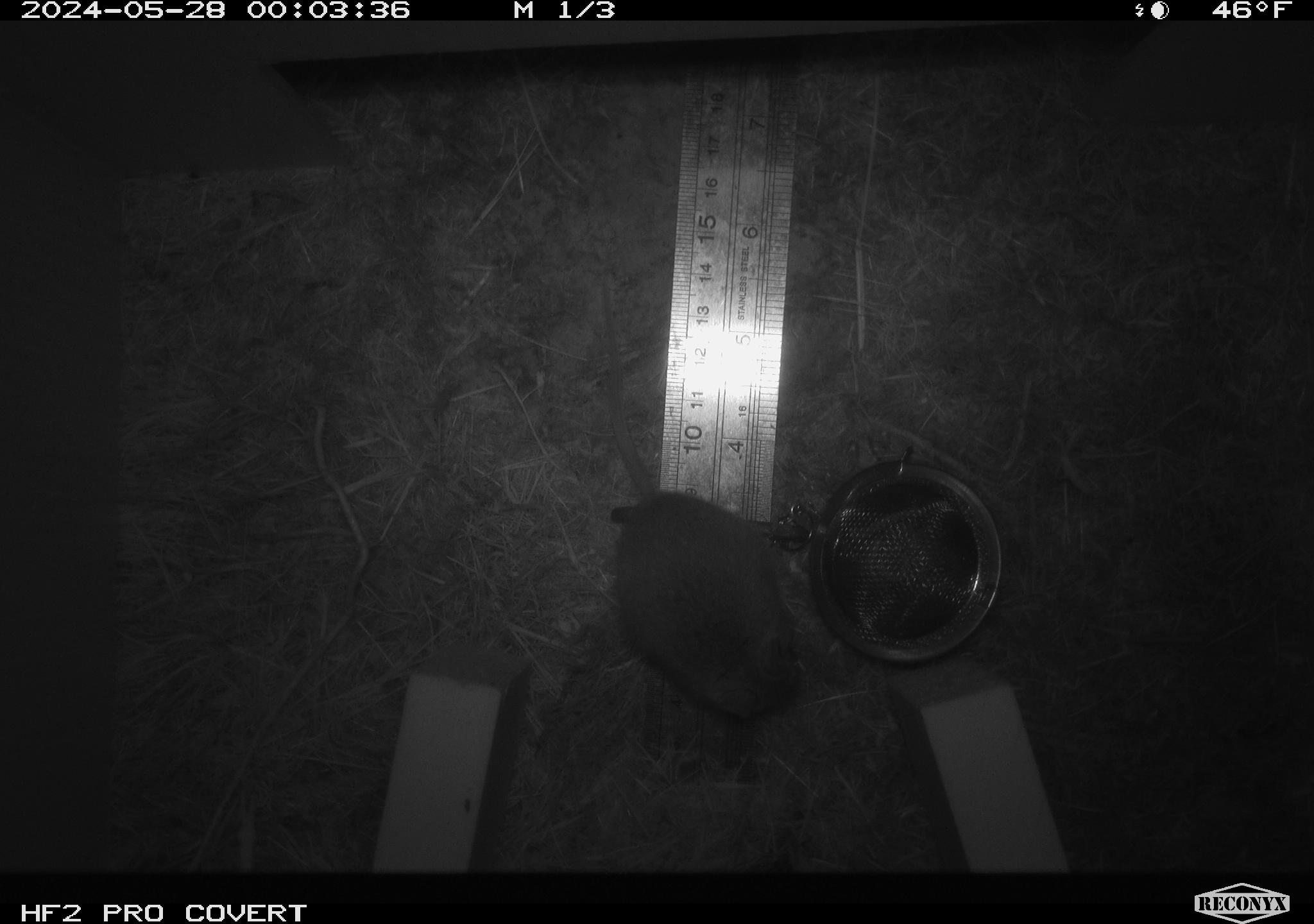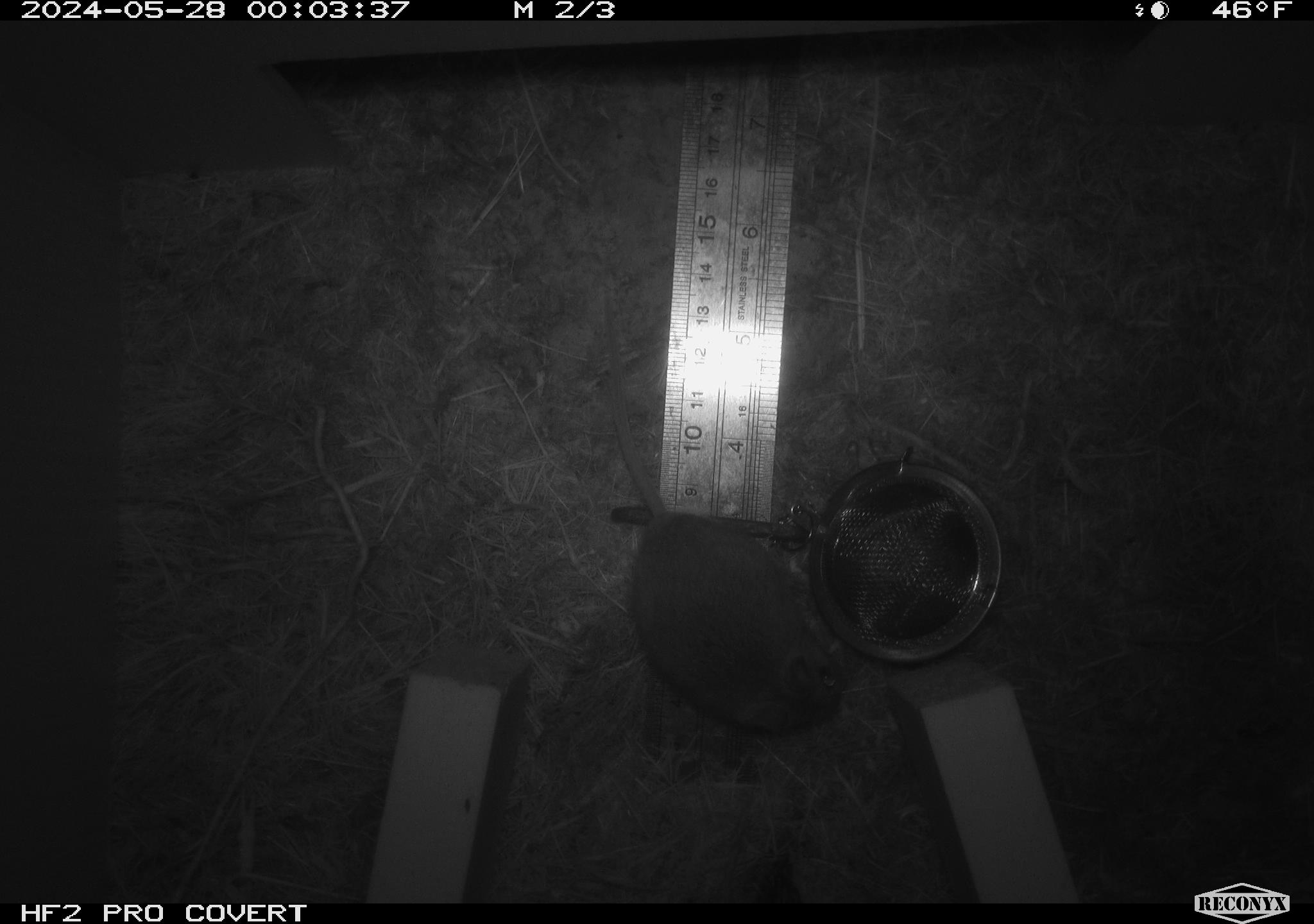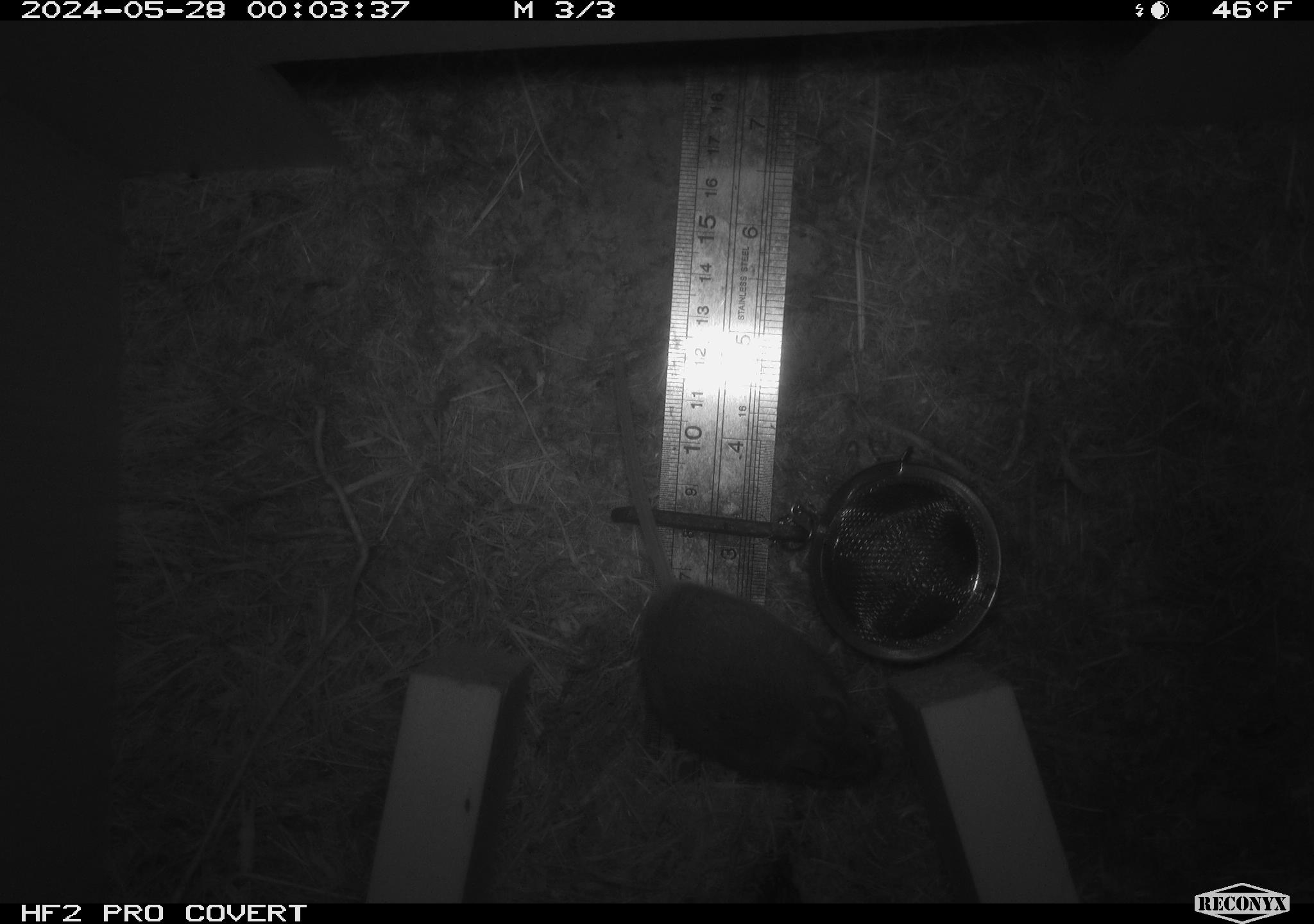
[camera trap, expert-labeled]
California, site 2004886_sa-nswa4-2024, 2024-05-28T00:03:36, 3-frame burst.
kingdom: Animalia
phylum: Chordata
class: Mammalia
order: Rodentia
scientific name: Rodentia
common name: rodent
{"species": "rodent (Rodentia)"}